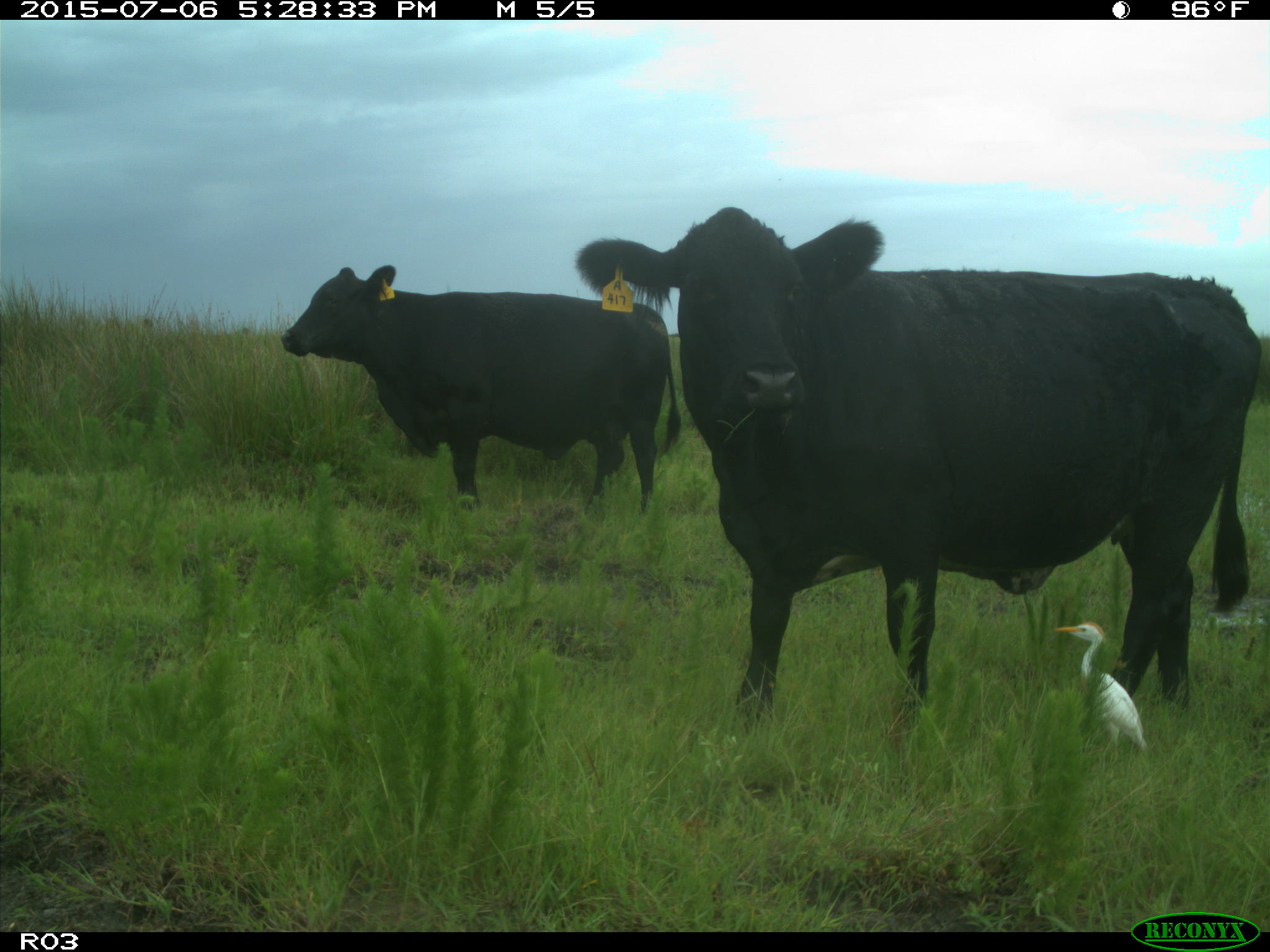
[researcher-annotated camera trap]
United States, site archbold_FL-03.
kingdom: Animalia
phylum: Chordata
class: Mammalia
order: Artiodactyla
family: Bovidae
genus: Bos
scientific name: Bos taurus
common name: domestic cow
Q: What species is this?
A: Bos taurus (domestic cow).